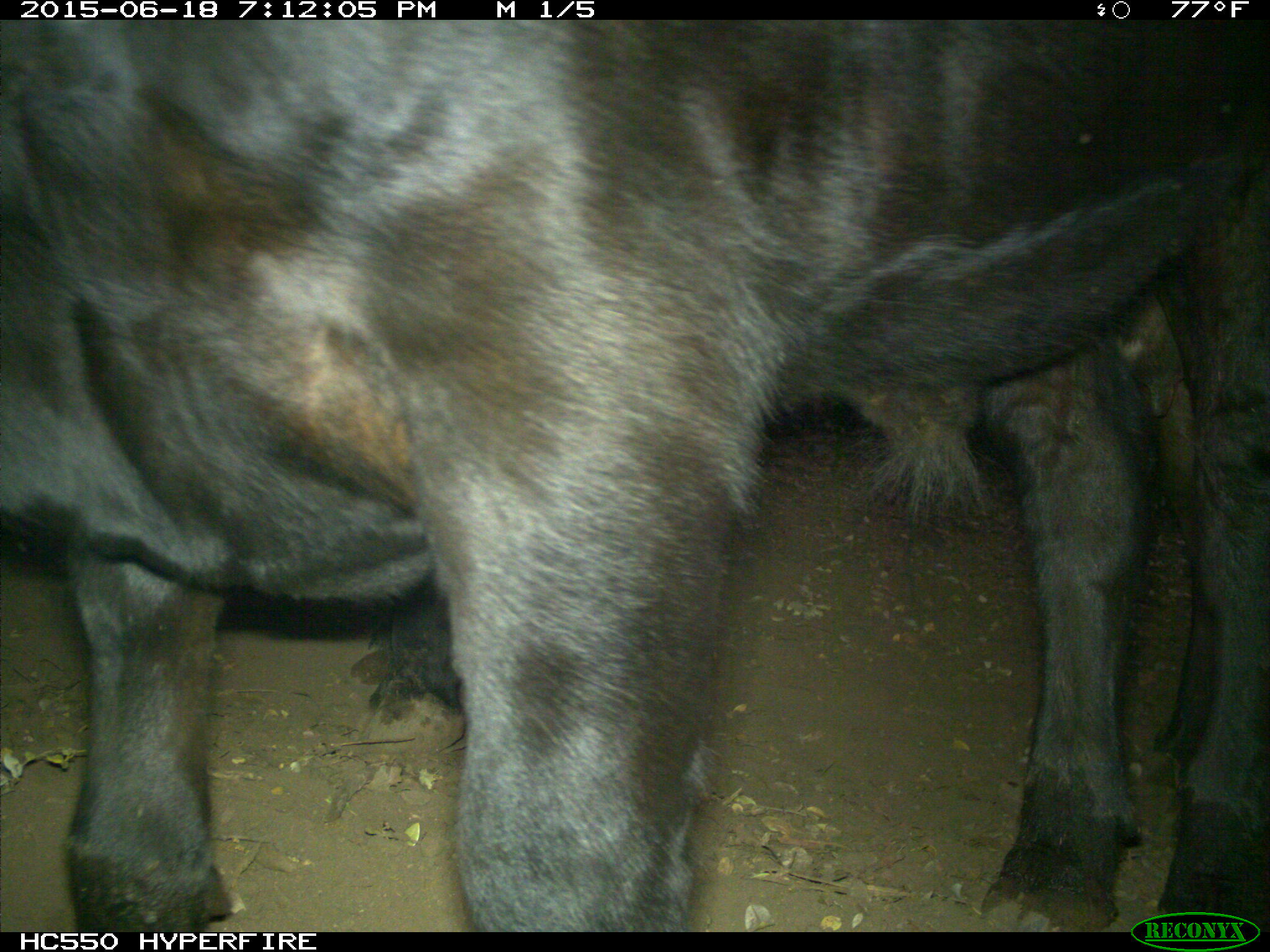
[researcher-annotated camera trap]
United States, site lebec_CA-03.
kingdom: Animalia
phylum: Chordata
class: Mammalia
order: Artiodactyla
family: Bovidae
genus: Bos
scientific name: Bos taurus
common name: domestic cow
Bos taurus (domestic cow).